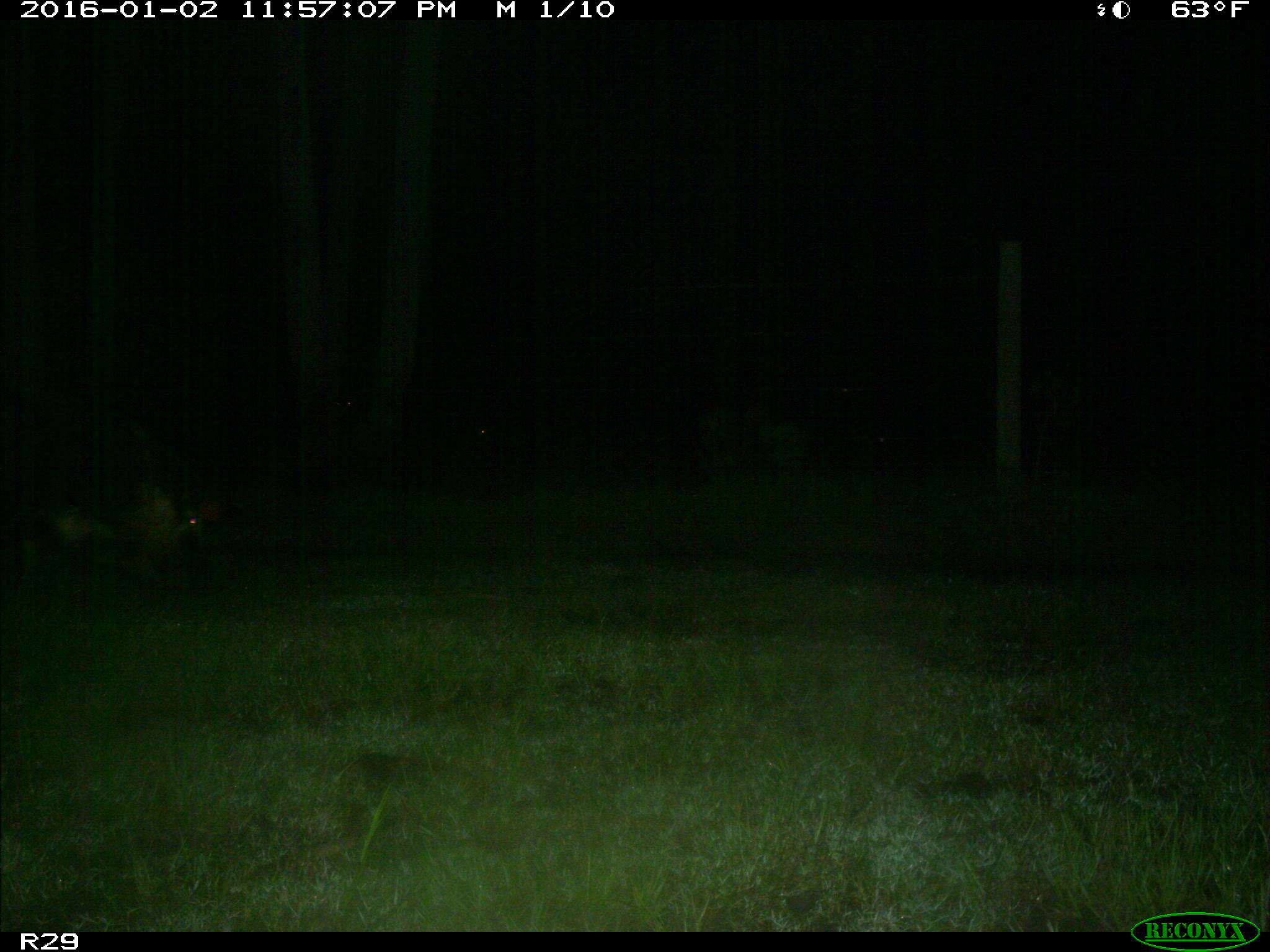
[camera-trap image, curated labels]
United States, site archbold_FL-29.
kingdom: Animalia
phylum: Chordata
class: Mammalia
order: Artiodactyla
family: Suidae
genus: Sus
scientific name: Sus scrofa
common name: wild boar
Sus scrofa (wild boar).